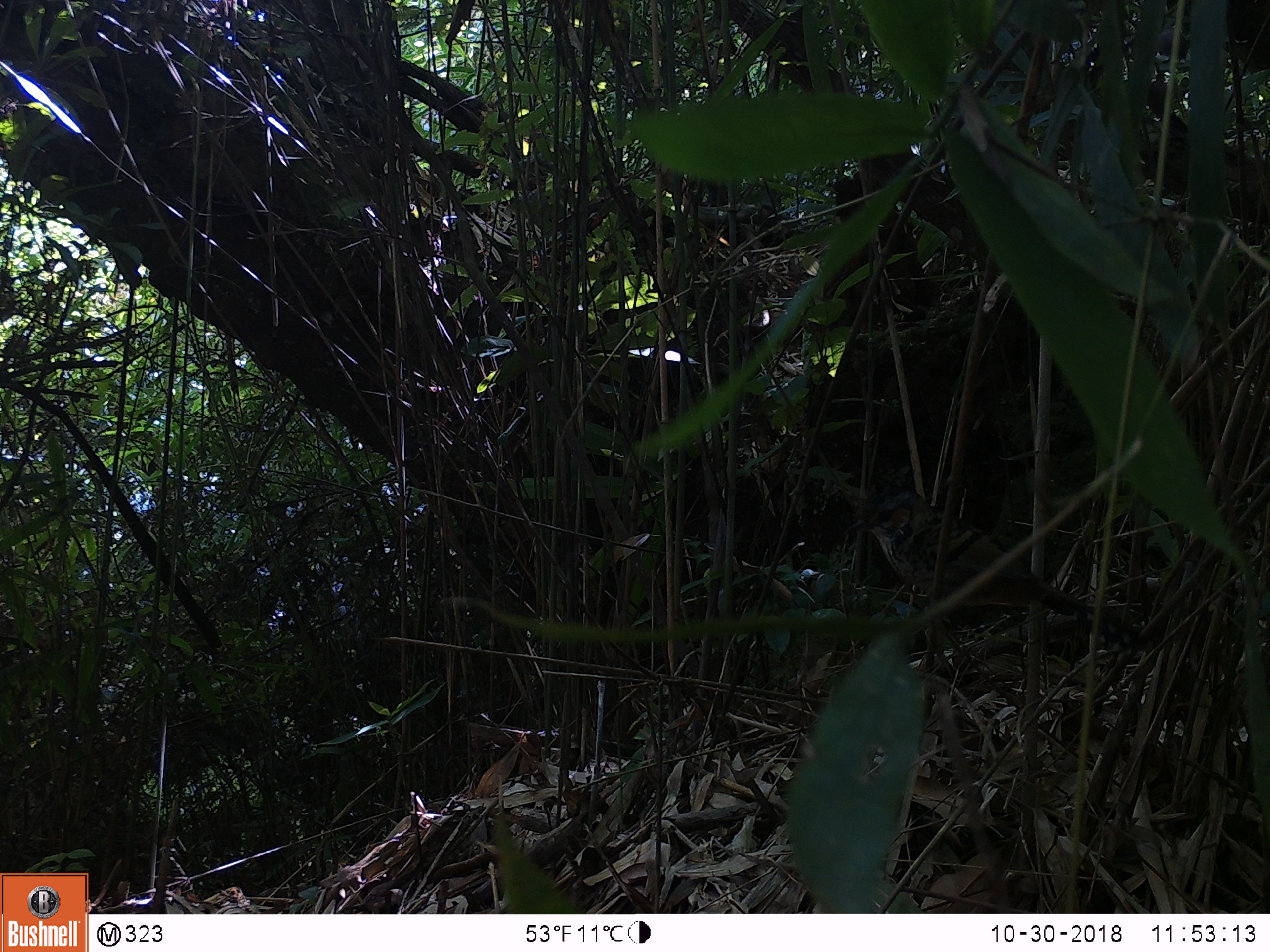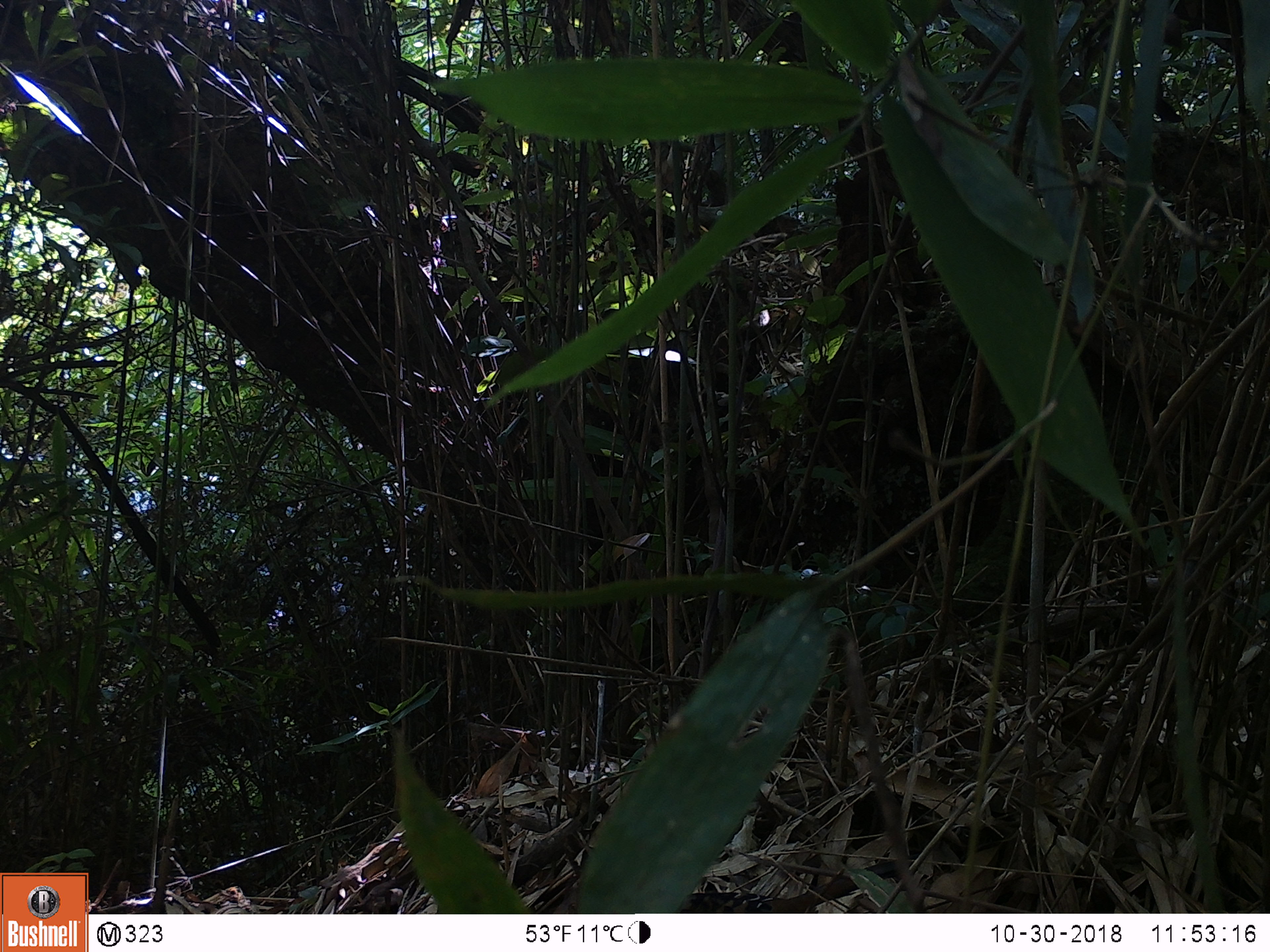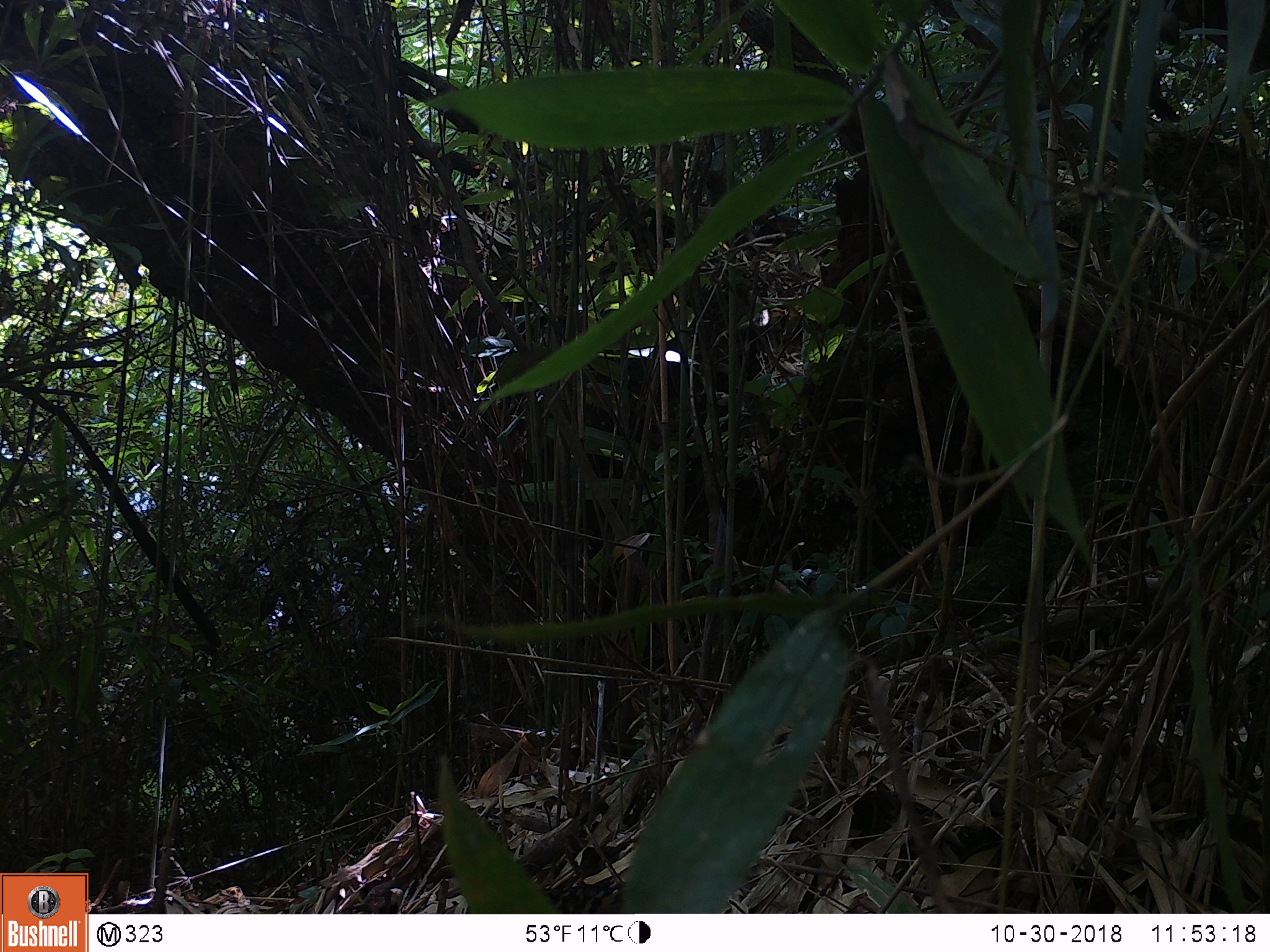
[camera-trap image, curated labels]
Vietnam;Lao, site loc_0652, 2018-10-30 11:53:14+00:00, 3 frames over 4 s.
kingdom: Animalia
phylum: Chordata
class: Aves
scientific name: Aves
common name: bird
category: unidentified bird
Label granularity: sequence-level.